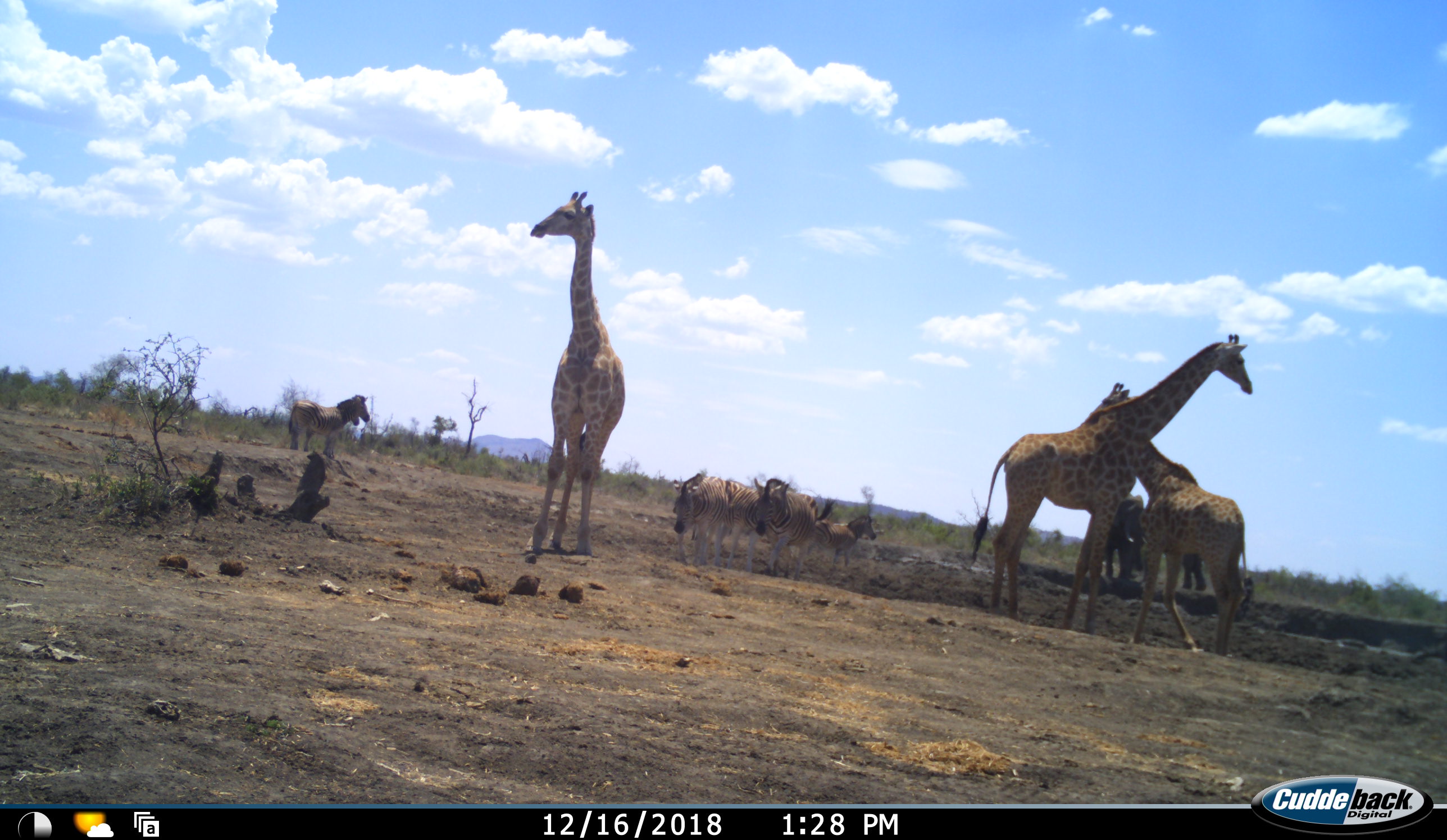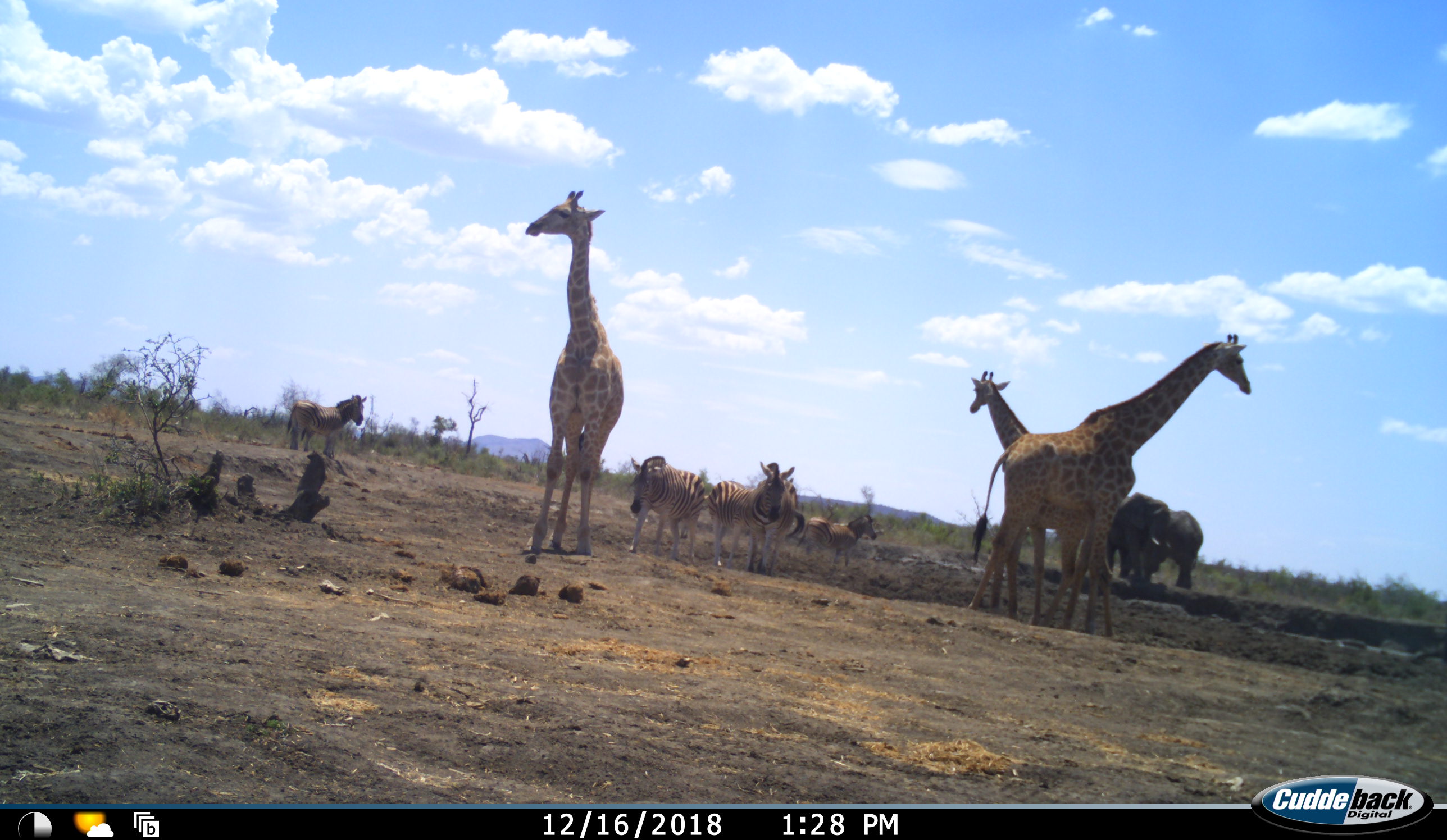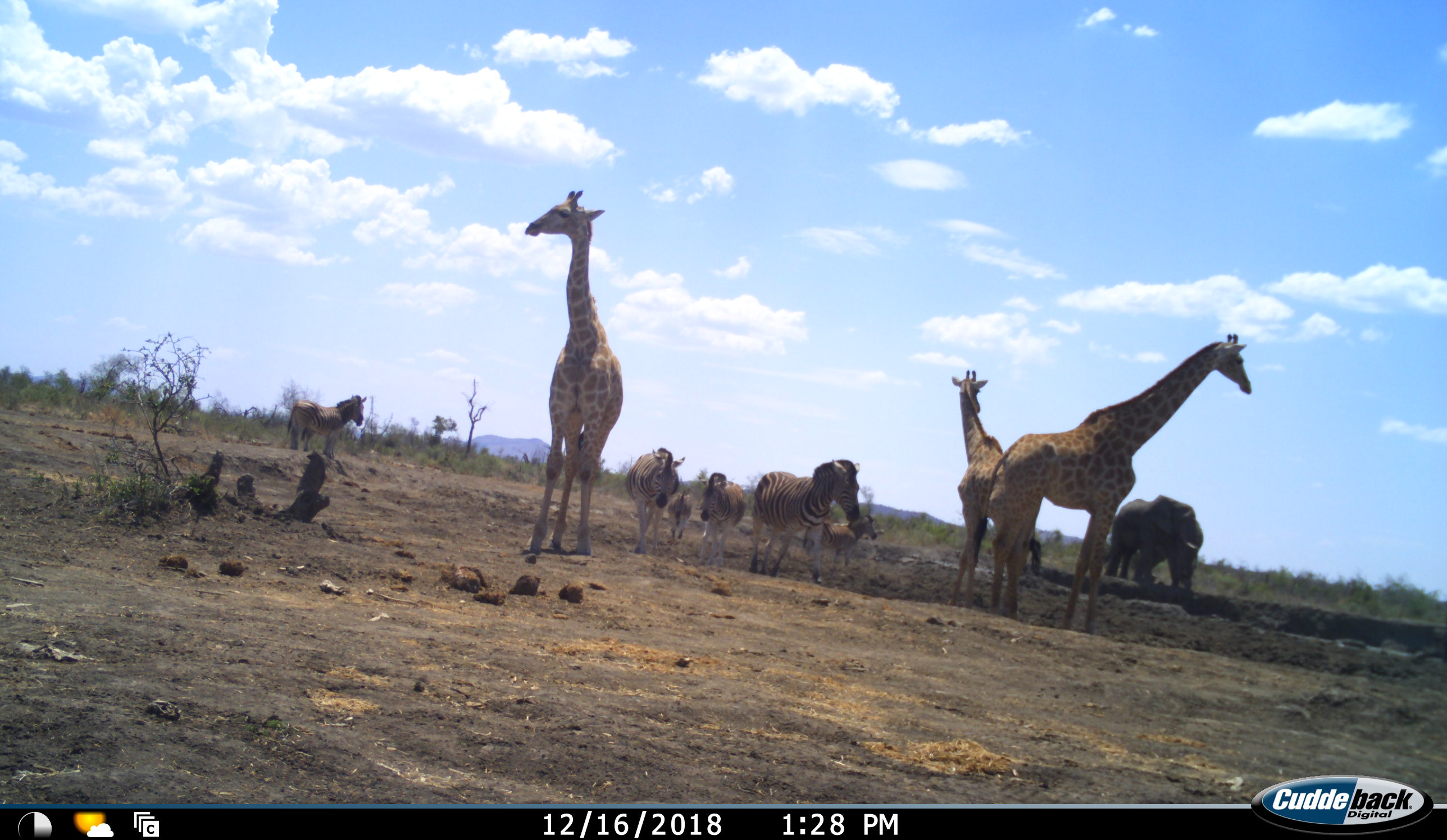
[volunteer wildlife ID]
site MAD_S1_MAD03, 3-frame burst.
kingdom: Animalia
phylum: Chordata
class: Mammalia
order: Proboscidea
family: Elephantidae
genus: Loxodonta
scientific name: Loxodonta africana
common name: african bush elephant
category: elephant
Elephant (african bush elephant) (Loxodonta africana), count 2. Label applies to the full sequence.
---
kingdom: Animalia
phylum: Chordata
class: Mammalia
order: Artiodactyla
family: Giraffidae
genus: Giraffa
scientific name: Giraffa camelopardalis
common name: giraffe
Giraffe (Giraffa camelopardalis), count 3. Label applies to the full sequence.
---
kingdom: Animalia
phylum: Chordata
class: Mammalia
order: Perissodactyla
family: Equidae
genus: Equus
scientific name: Equus quagga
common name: plains zebra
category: zebraplains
Zebraplains (plains zebra) (Equus quagga), count 7. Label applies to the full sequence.